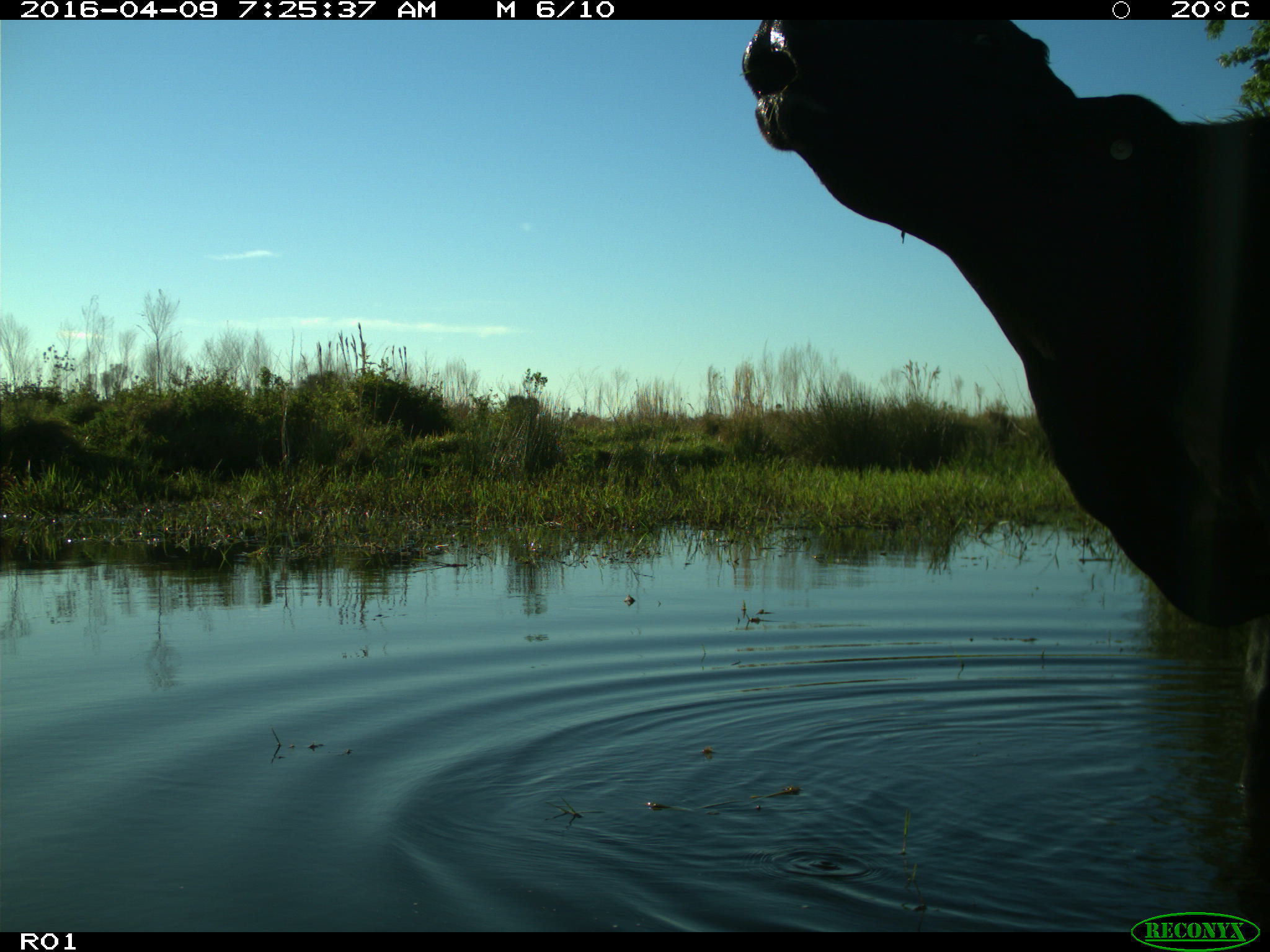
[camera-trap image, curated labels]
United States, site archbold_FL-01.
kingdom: Animalia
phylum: Chordata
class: Mammalia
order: Artiodactyla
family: Bovidae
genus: Bos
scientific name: Bos taurus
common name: domestic cow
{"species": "Bos taurus (domestic cow)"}